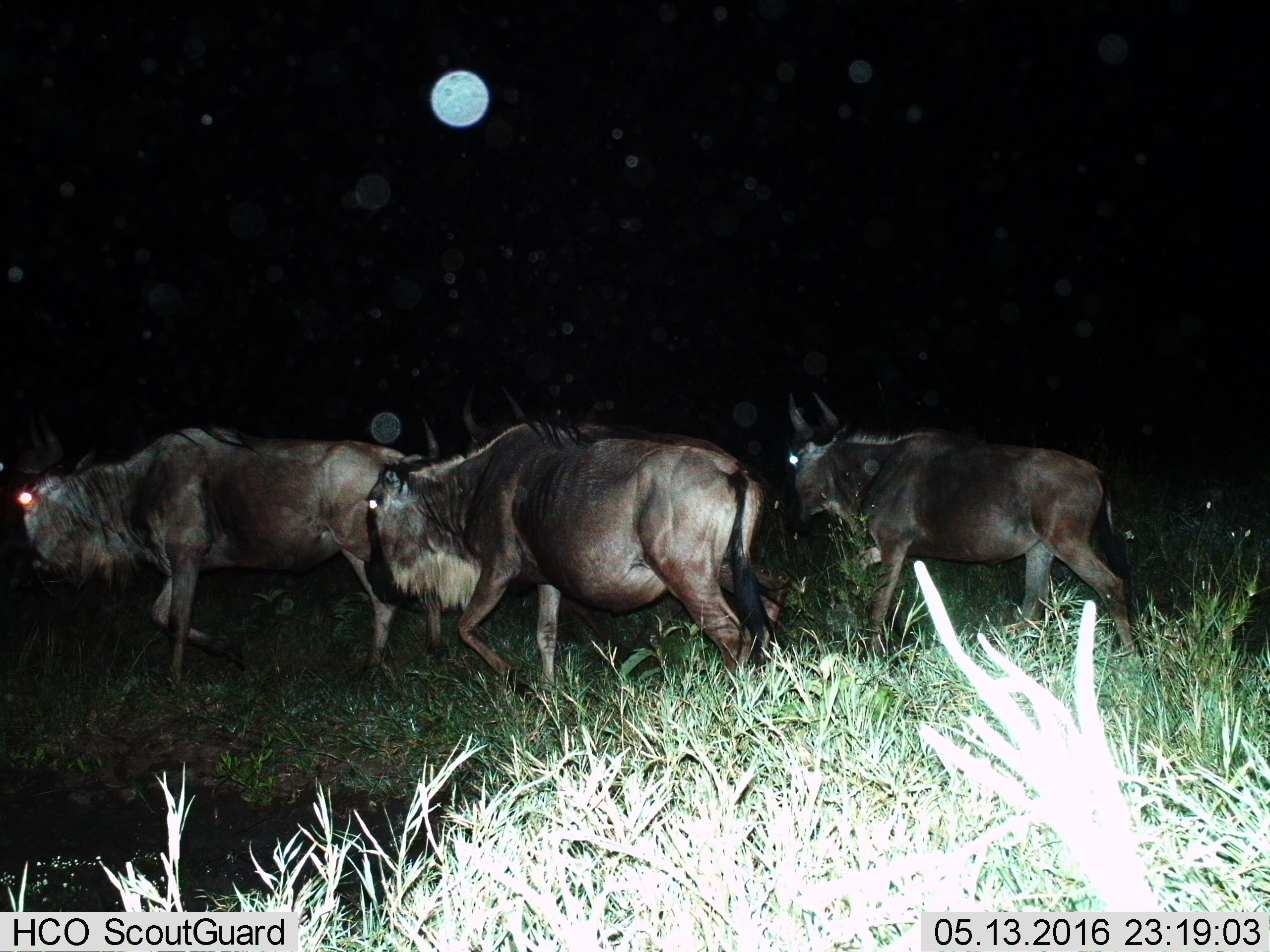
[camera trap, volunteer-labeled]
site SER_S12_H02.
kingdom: Animalia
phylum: Chordata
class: Mammalia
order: Artiodactyla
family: Bovidae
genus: Connochaetes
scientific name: Connochaetes taurinus taurinus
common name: blue wildebeest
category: wildebeestblue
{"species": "wildebeestblue (blue wildebeest) (Connochaetes taurinus taurinus)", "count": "4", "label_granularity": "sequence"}